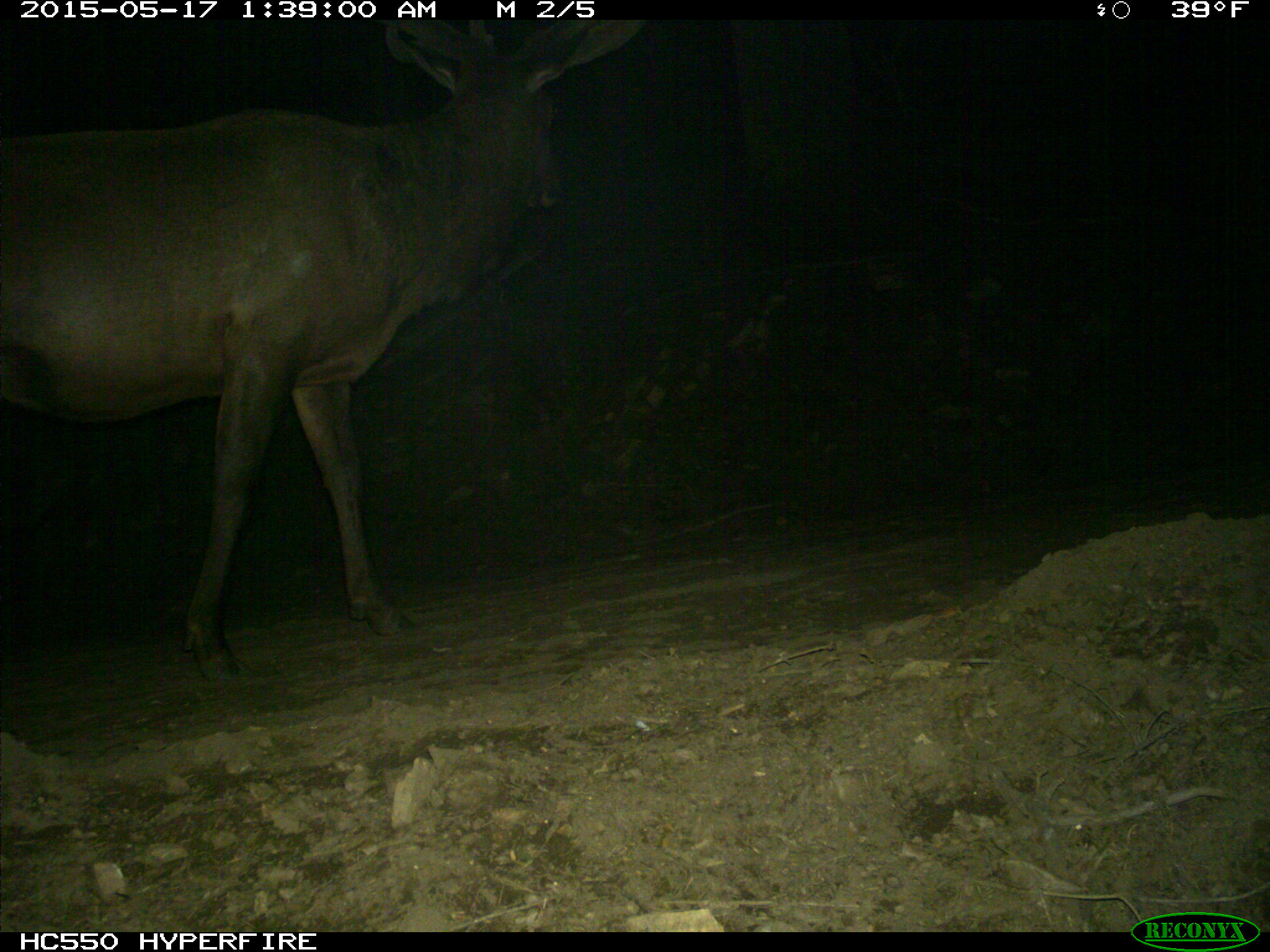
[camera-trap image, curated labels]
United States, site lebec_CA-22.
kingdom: Animalia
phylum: Chordata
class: Mammalia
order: Artiodactyla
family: Cervidae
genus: Cervus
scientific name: Cervus canadensis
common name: elk